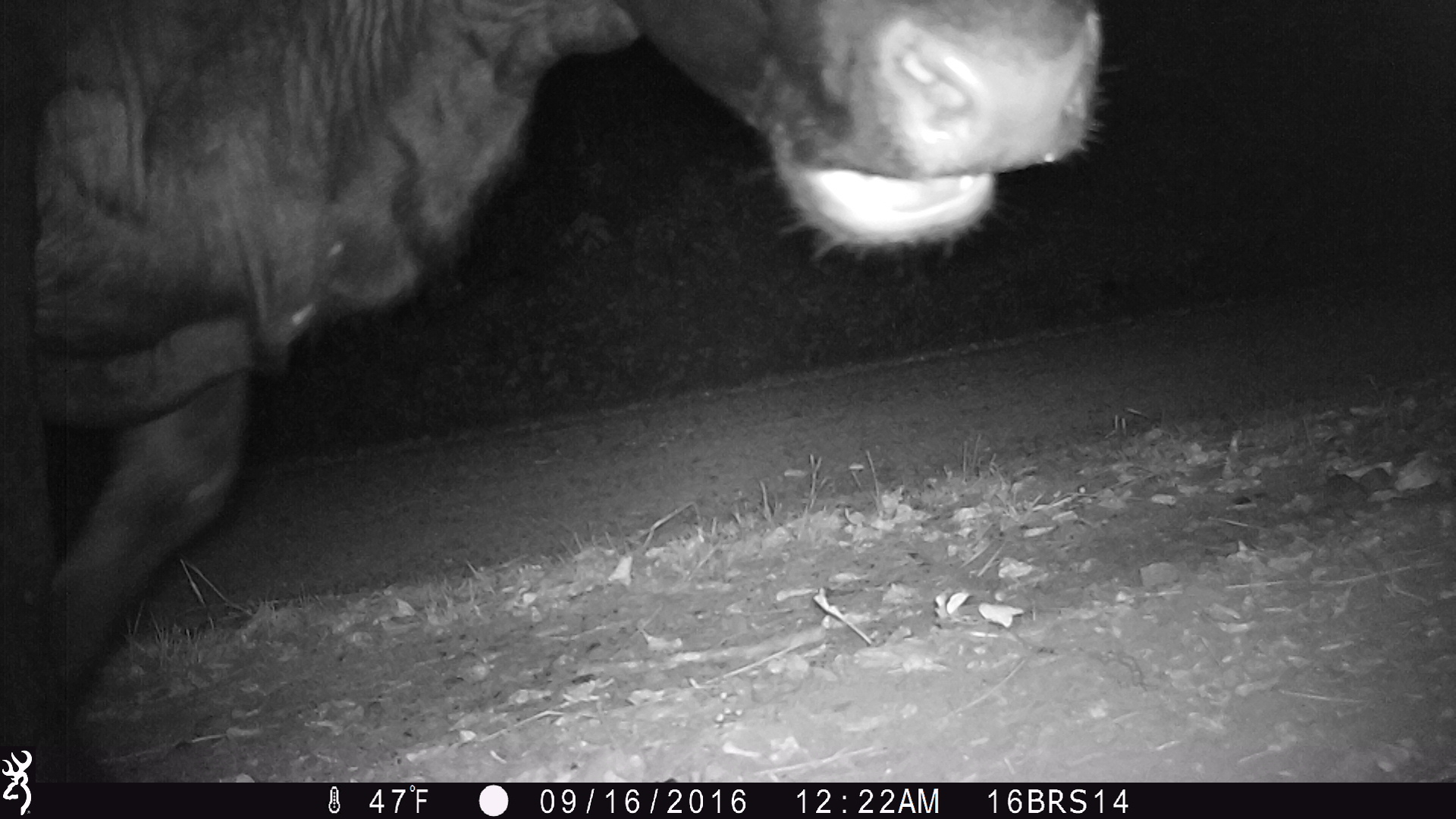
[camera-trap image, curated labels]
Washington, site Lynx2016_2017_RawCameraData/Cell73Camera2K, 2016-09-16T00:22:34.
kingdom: Animalia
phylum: Chordata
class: Mammalia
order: Artiodactyla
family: Bovidae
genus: Bos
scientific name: Bos taurus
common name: domestic cattle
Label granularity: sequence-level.